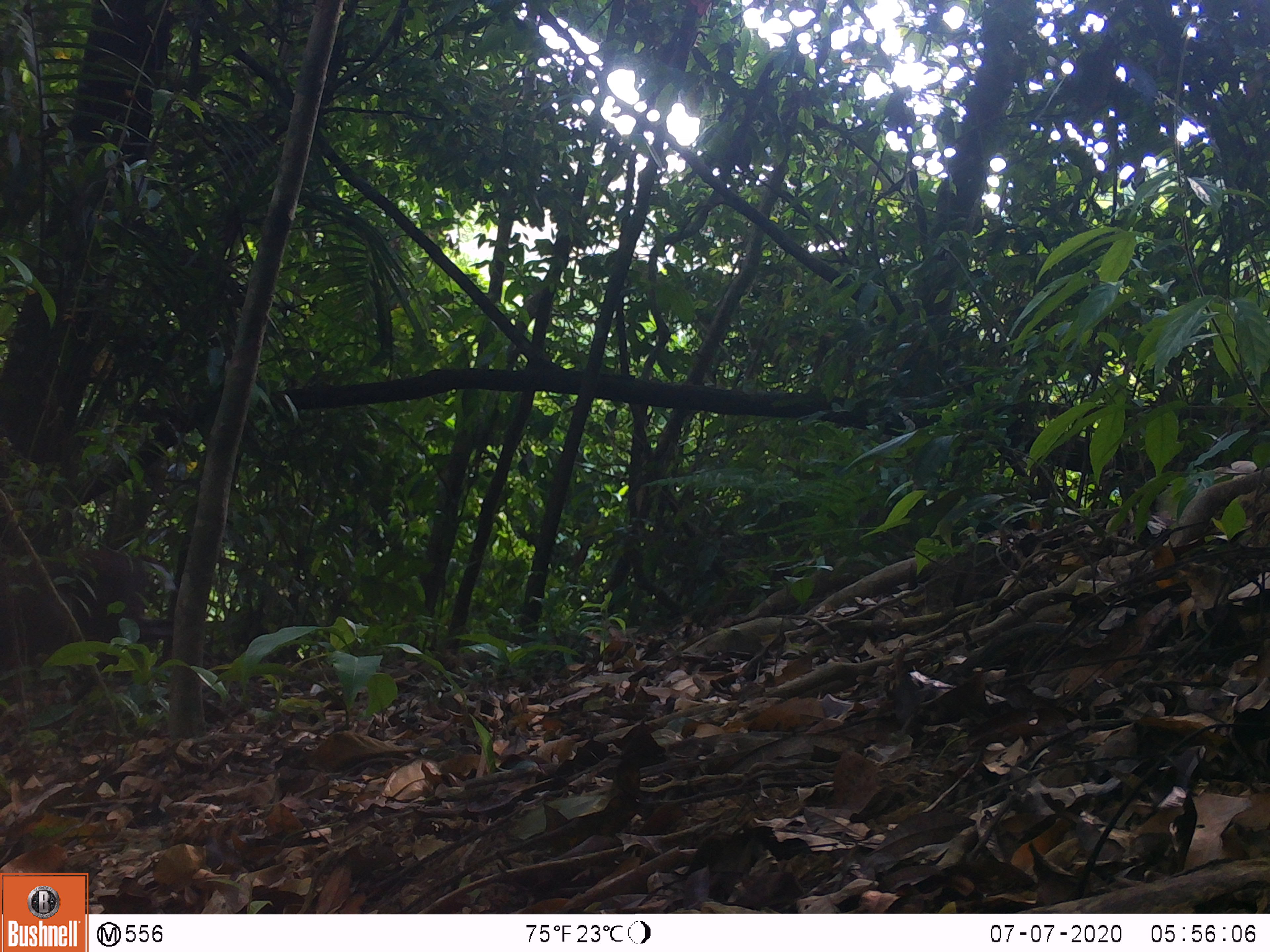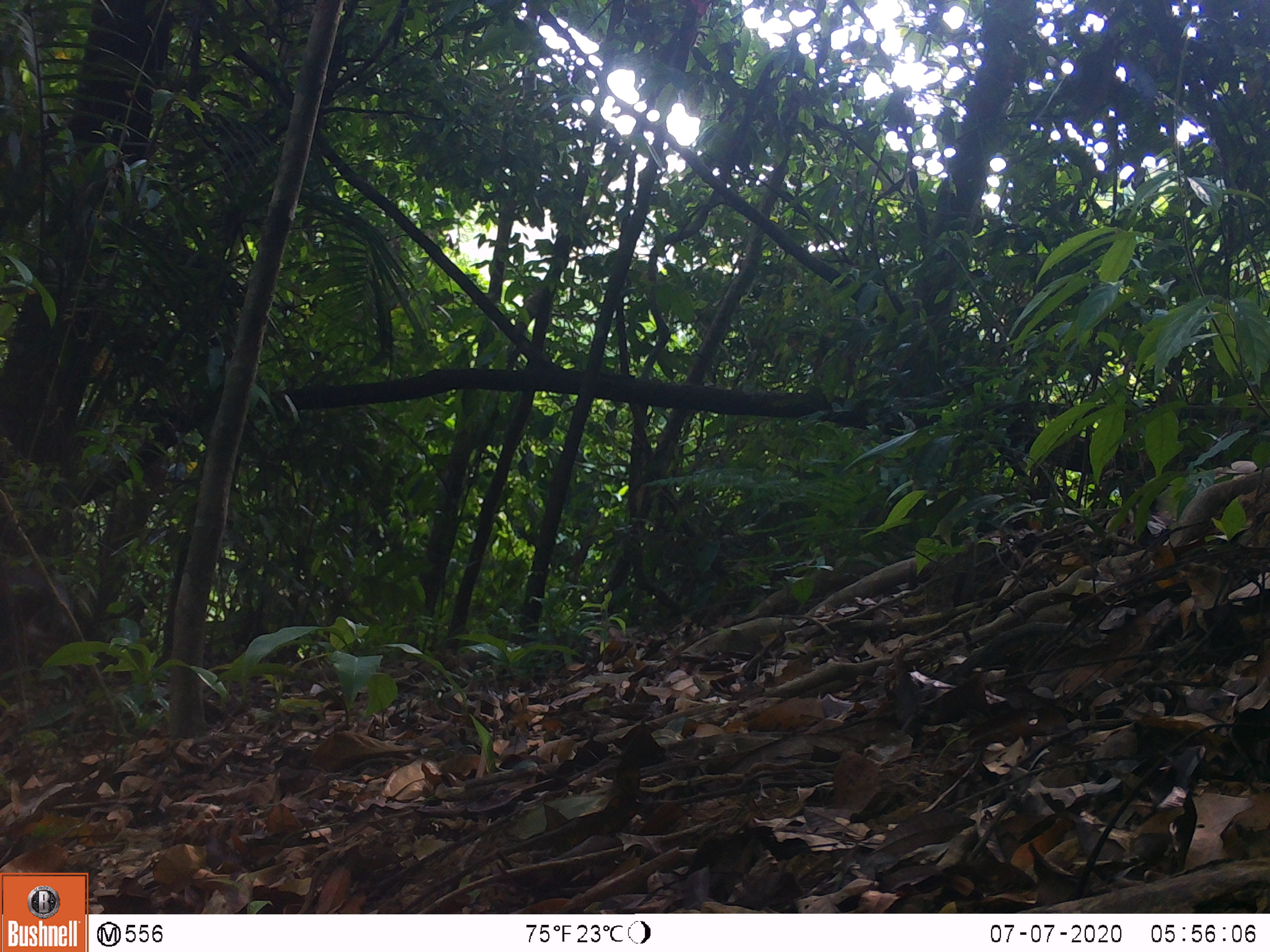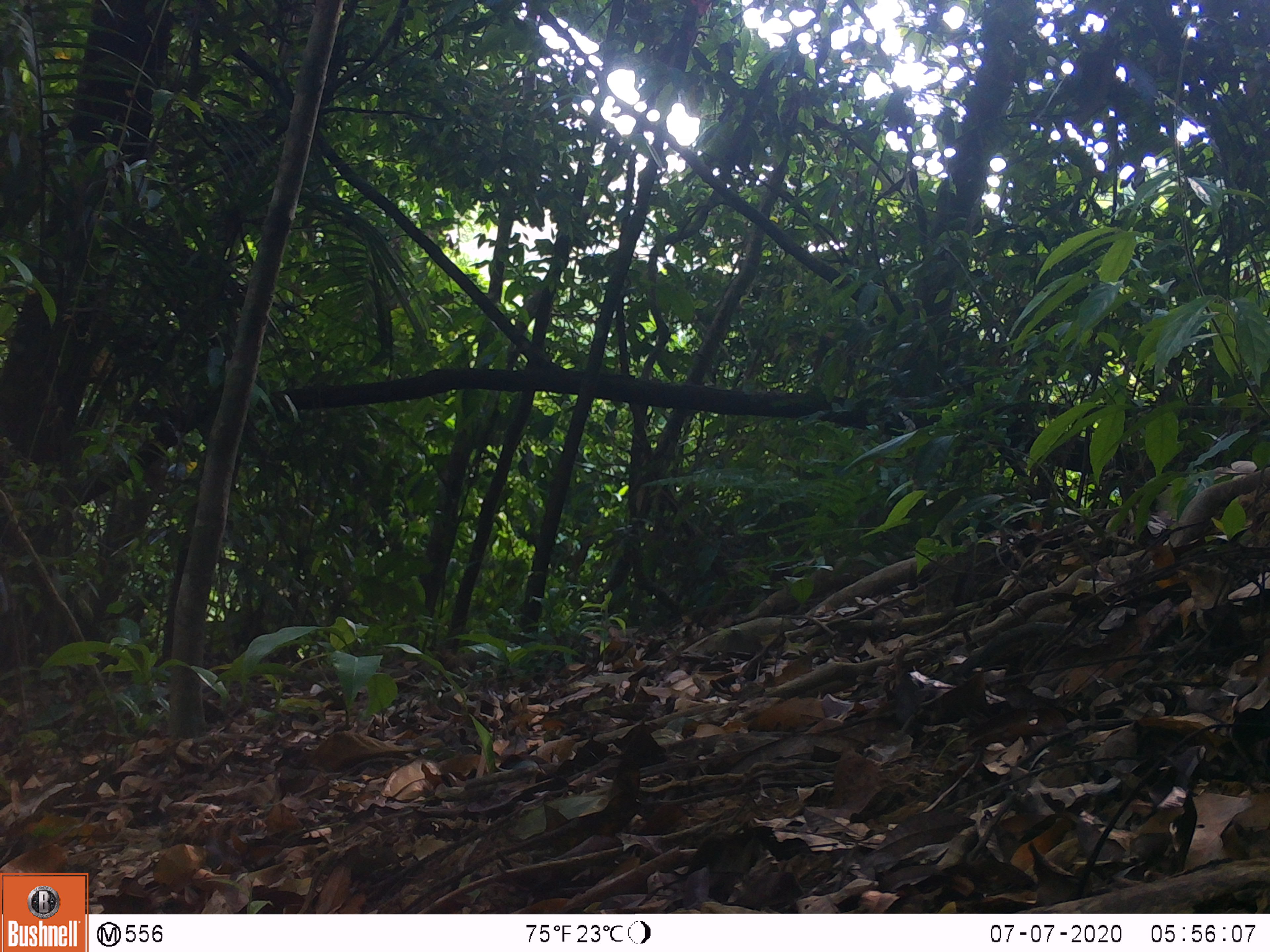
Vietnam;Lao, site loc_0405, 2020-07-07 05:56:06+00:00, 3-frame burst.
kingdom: Animalia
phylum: Chordata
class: Mammalia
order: Artiodactyla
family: Cervidae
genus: Muntiacus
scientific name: Muntiacus rooseveltorum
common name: roosevelt's muntjac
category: roosevelts muntjac group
Roosevelts muntjac group (roosevelt's muntjac) (Muntiacus rooseveltorum). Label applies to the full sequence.